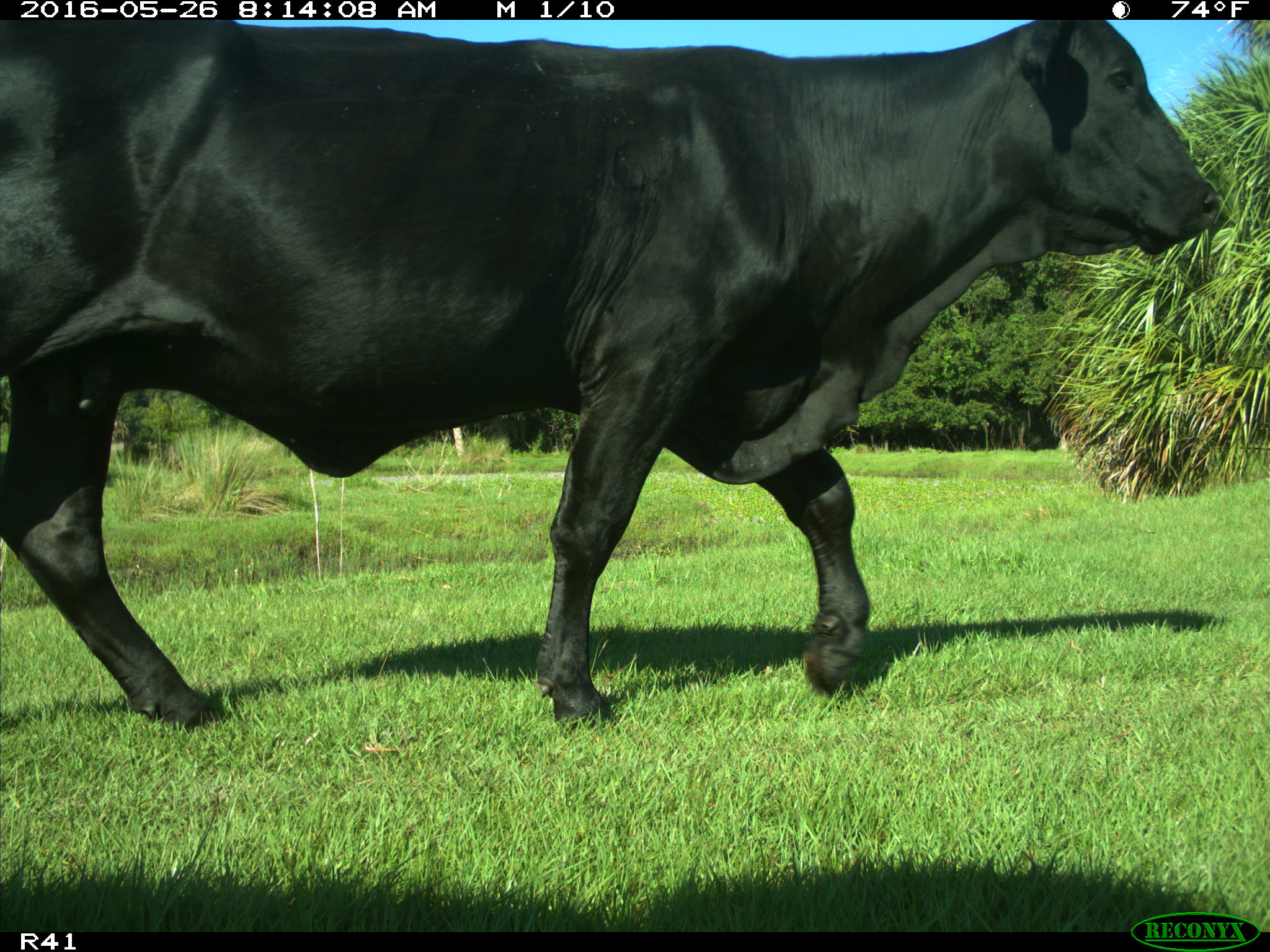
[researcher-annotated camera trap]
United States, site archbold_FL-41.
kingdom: Animalia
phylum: Chordata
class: Mammalia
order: Artiodactyla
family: Bovidae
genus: Bos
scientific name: Bos taurus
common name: domestic cow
Bos taurus (domestic cow).